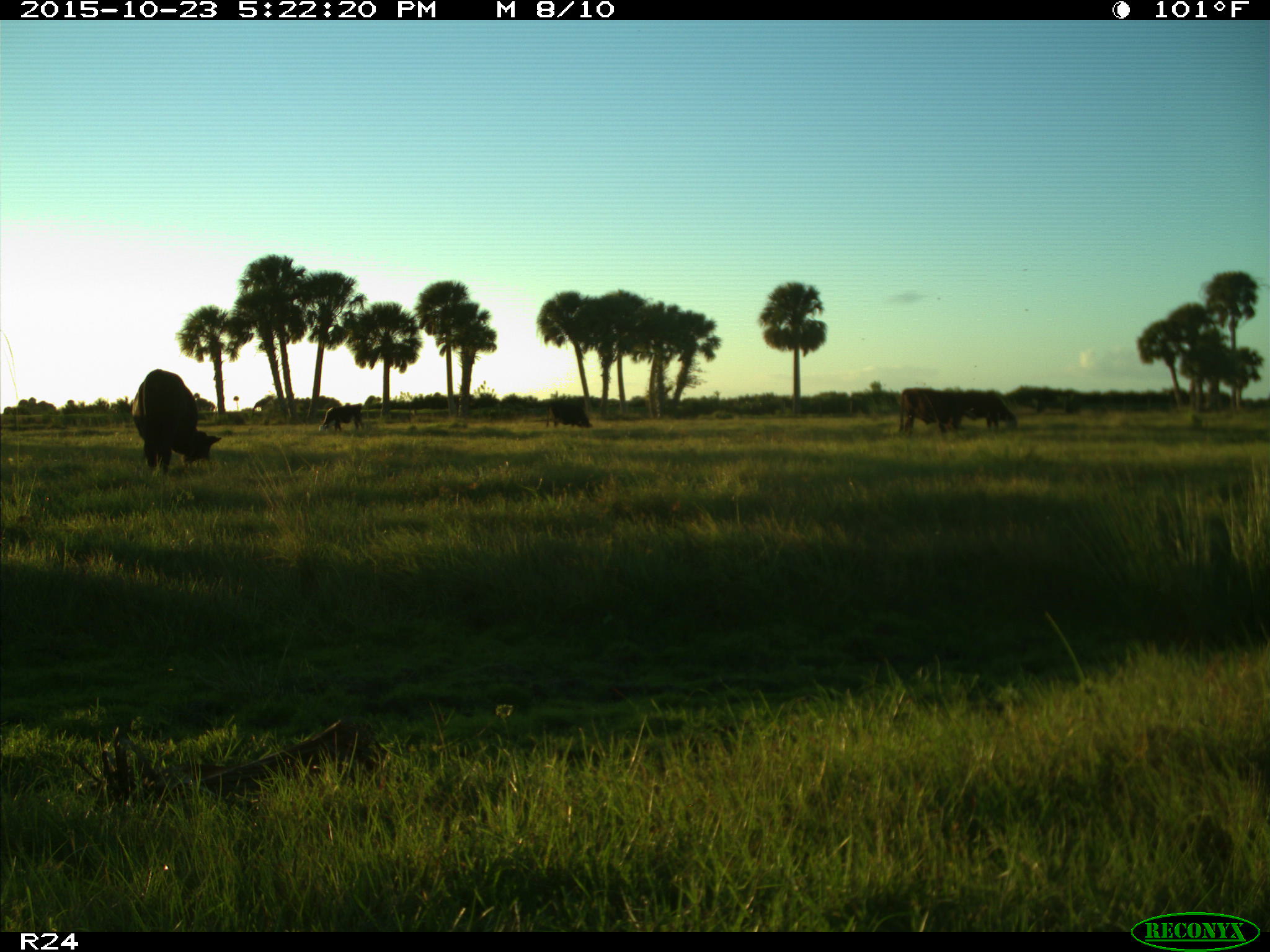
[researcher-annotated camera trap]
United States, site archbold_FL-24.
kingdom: Animalia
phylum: Chordata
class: Mammalia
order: Artiodactyla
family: Bovidae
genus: Bos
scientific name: Bos taurus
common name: domestic cow